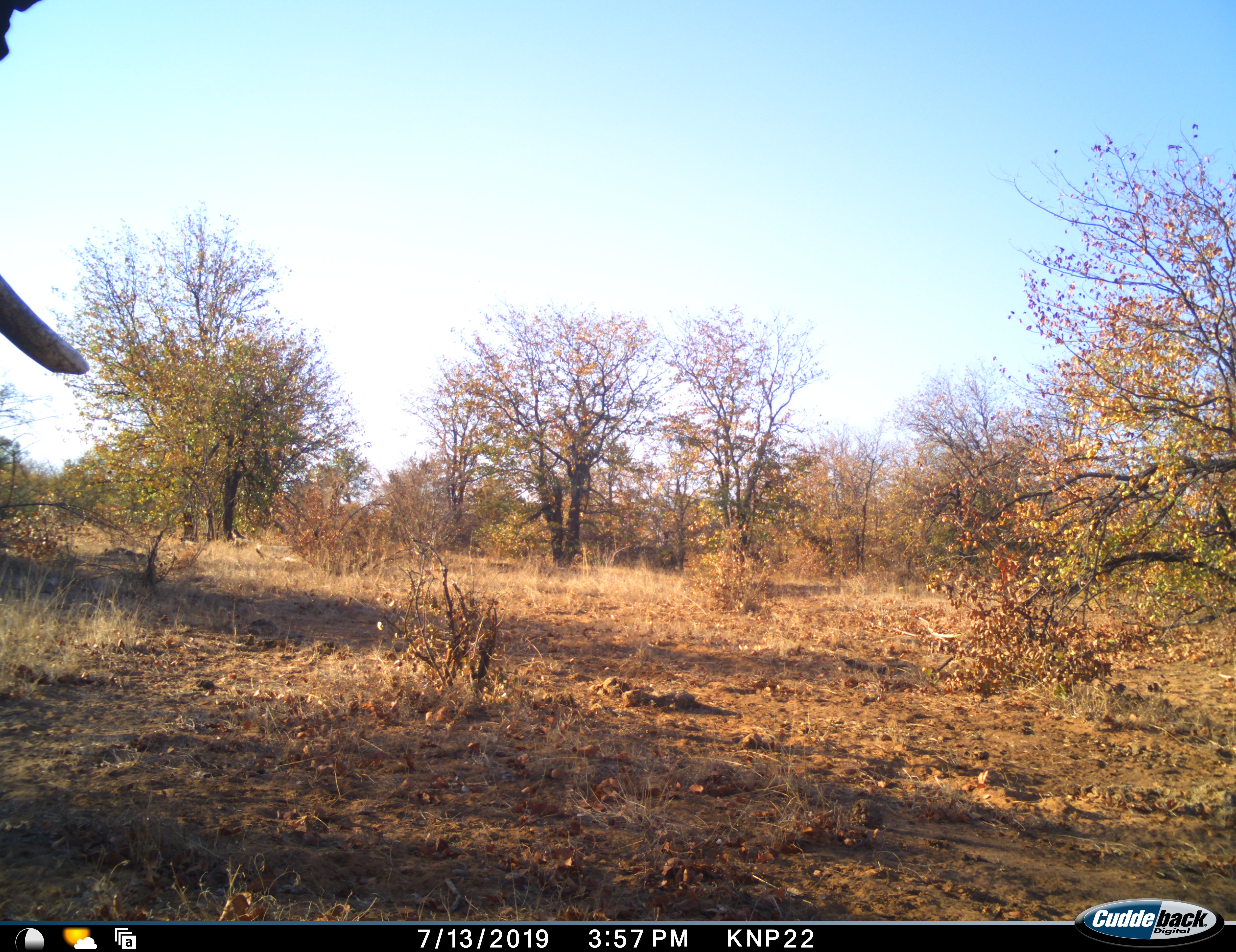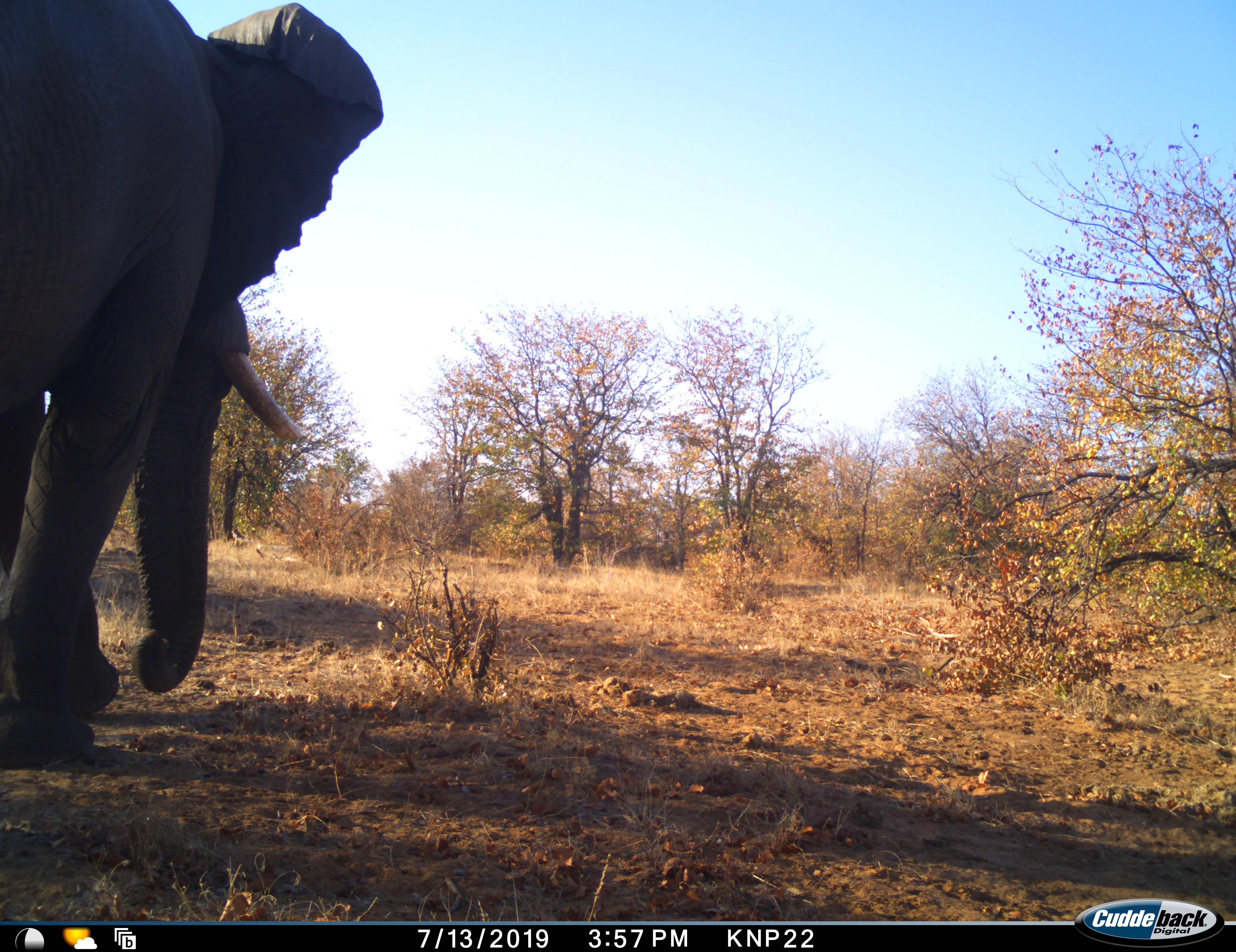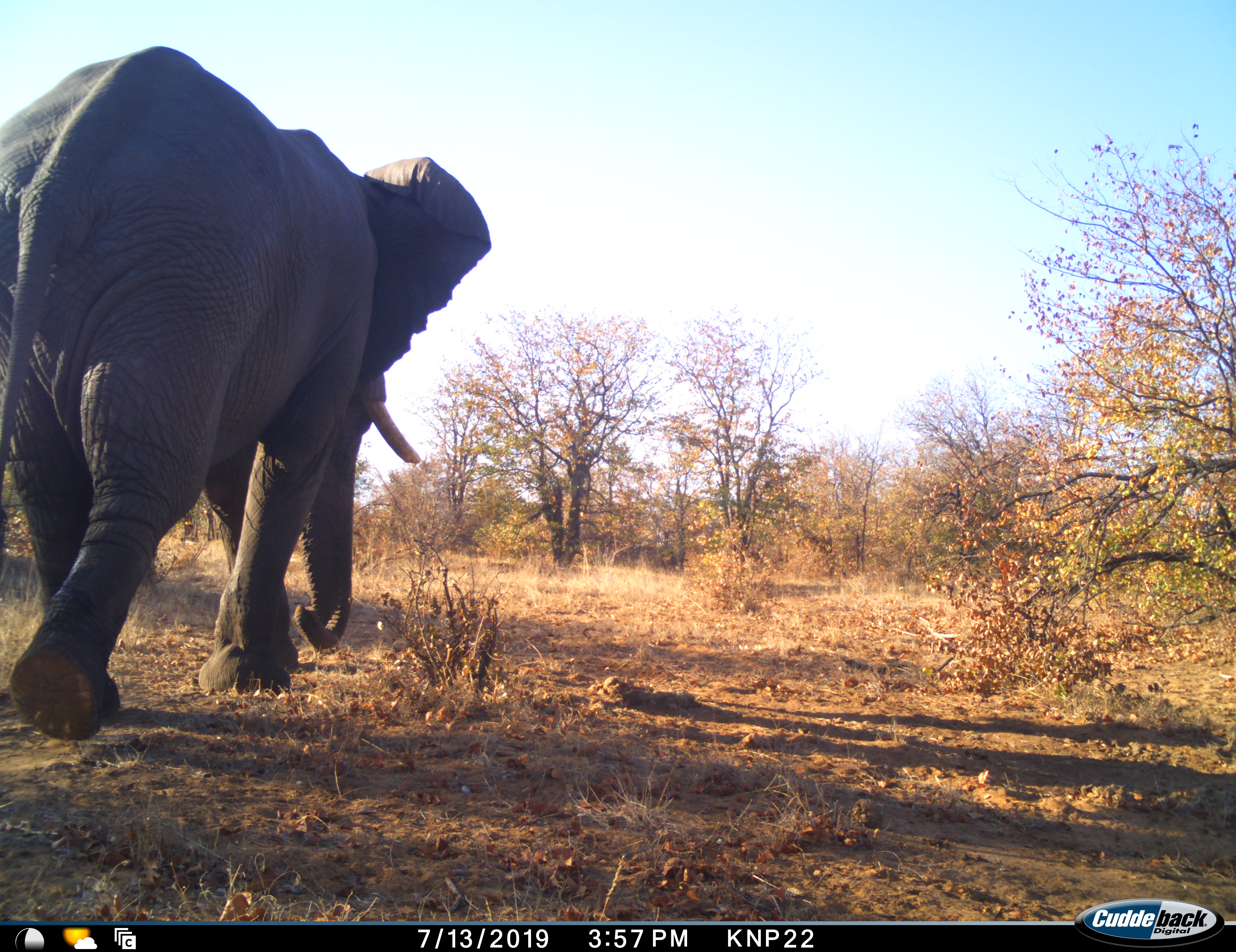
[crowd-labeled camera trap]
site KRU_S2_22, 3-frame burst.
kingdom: Animalia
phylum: Chordata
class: Mammalia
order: Proboscidea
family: Elephantidae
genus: Loxodonta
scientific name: Loxodonta africana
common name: african bush elephant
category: elephant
Elephant (african bush elephant) (Loxodonta africana), count 1. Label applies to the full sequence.